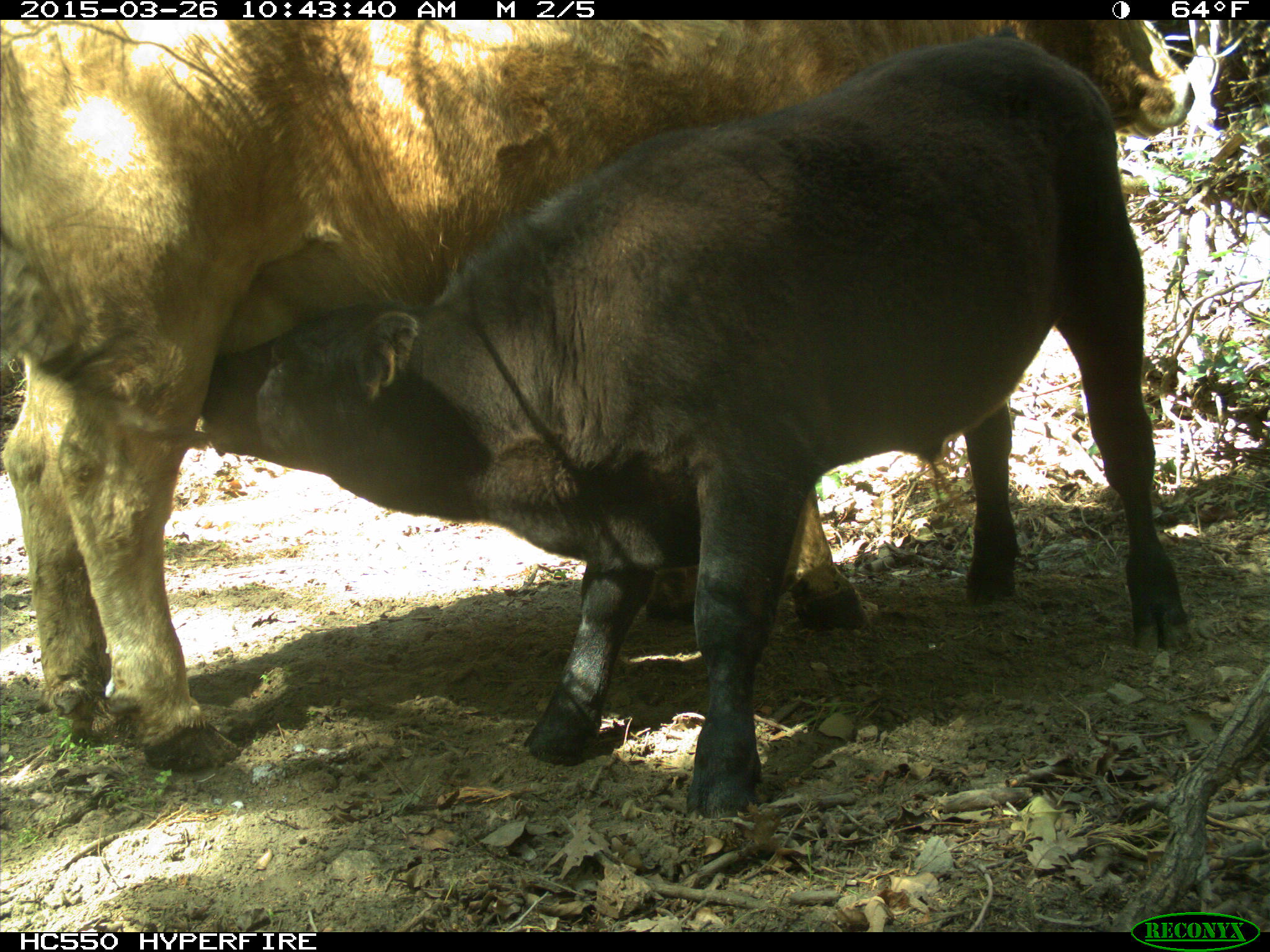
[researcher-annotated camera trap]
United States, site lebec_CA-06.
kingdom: Animalia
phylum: Chordata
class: Mammalia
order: Artiodactyla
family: Bovidae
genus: Bos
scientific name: Bos taurus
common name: domestic cow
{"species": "Bos taurus (domestic cow)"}